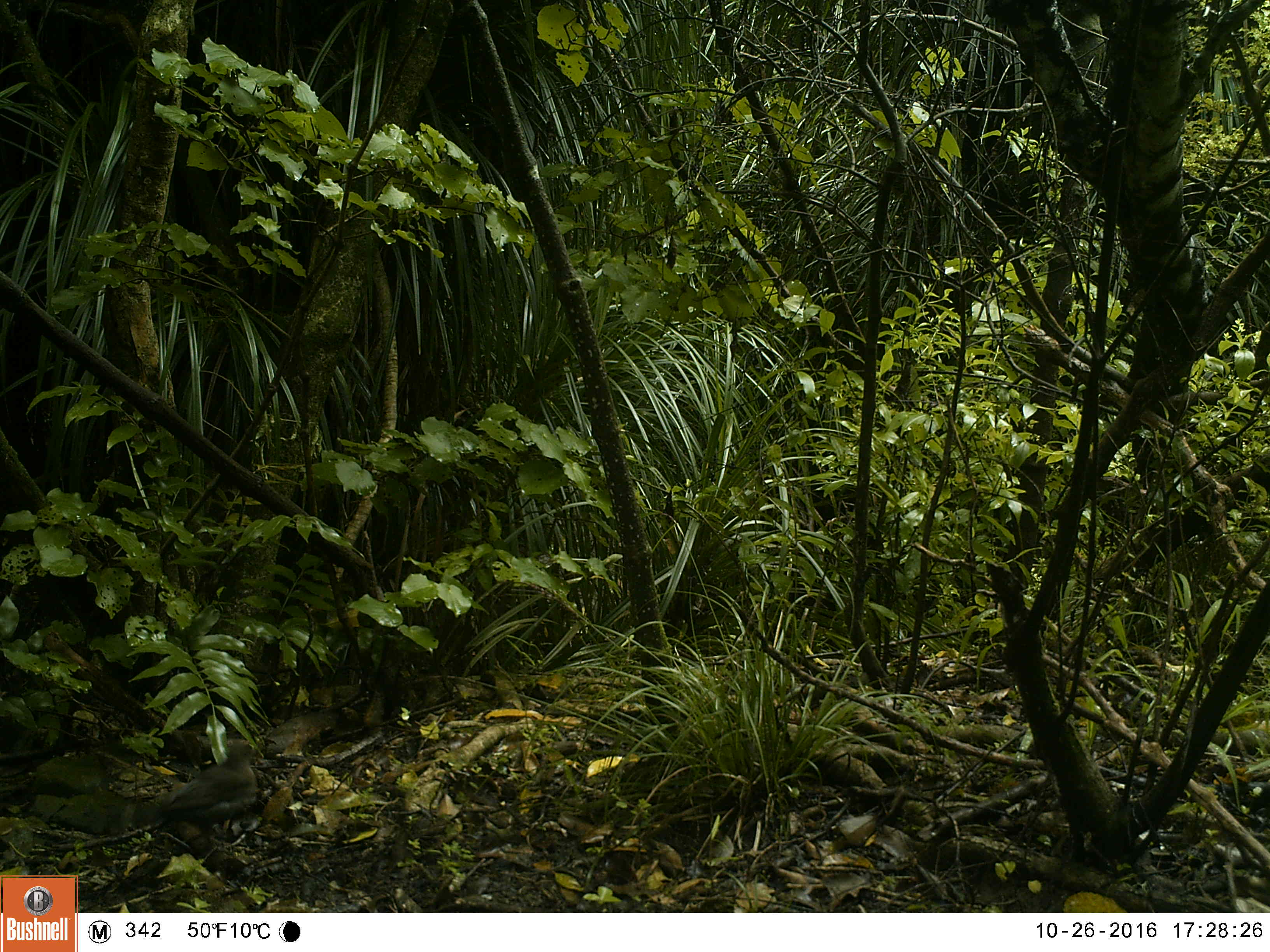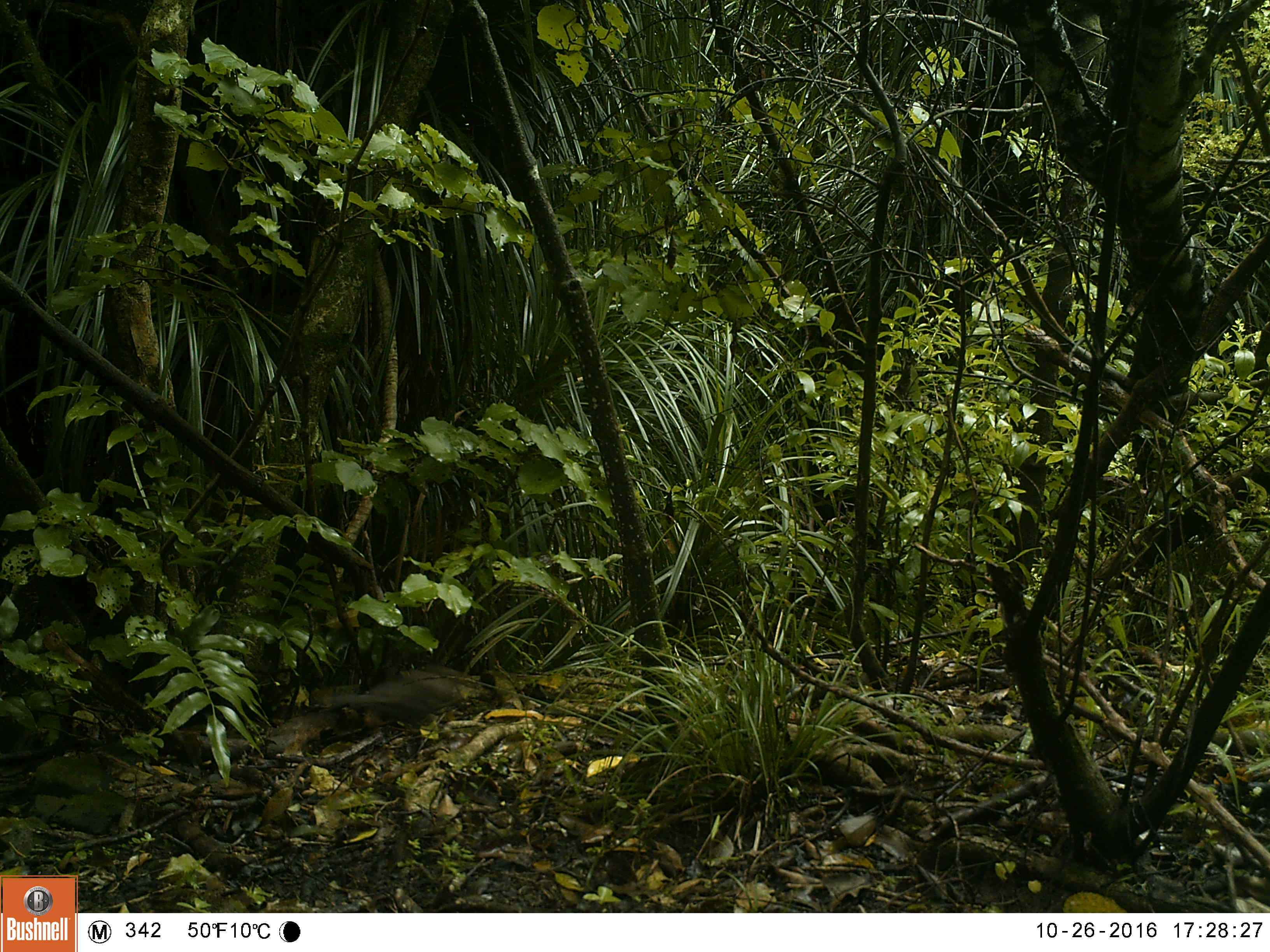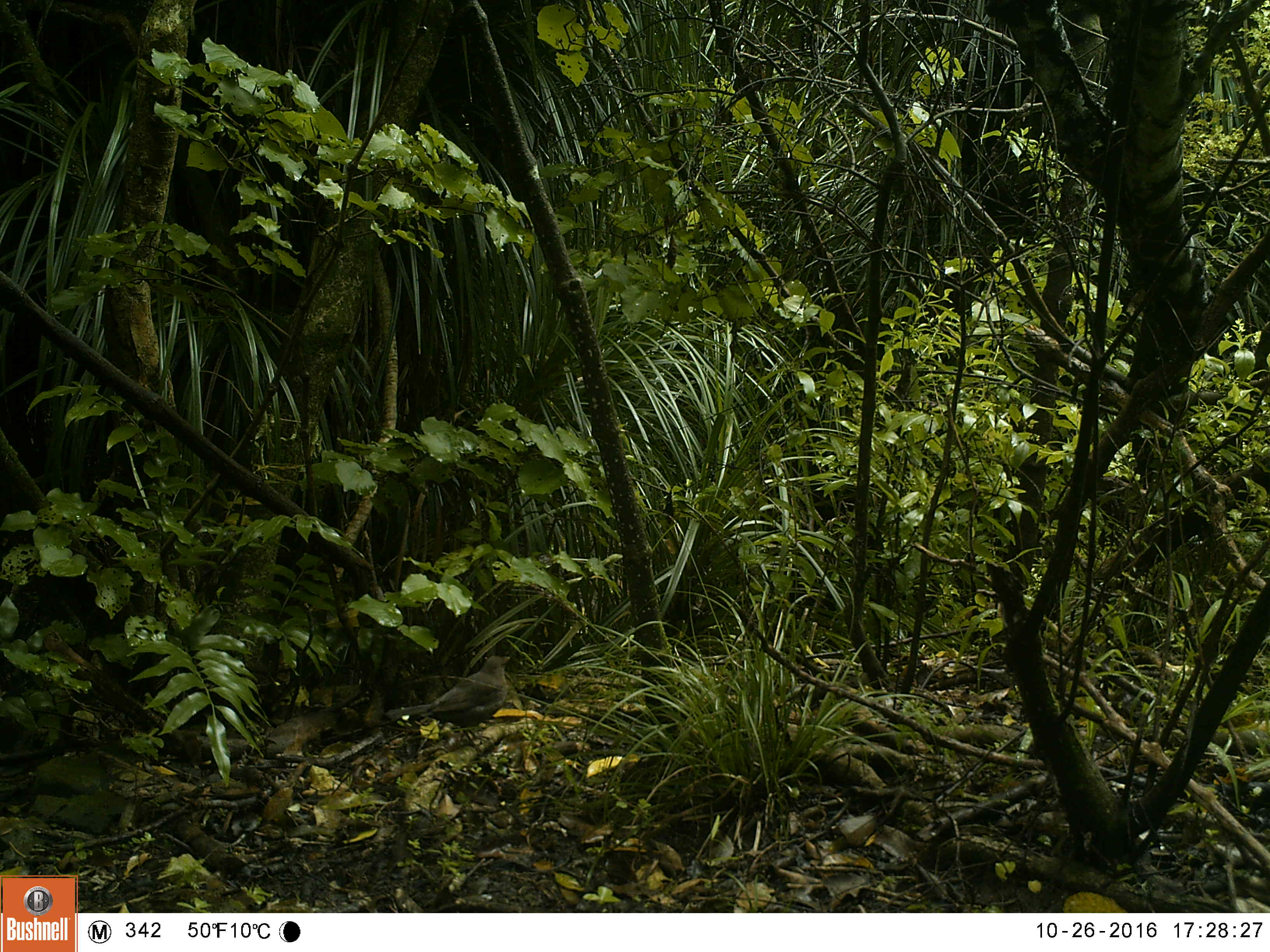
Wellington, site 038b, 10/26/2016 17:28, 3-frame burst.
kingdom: Animalia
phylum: Chordata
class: Aves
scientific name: Aves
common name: bird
Bird (Aves).